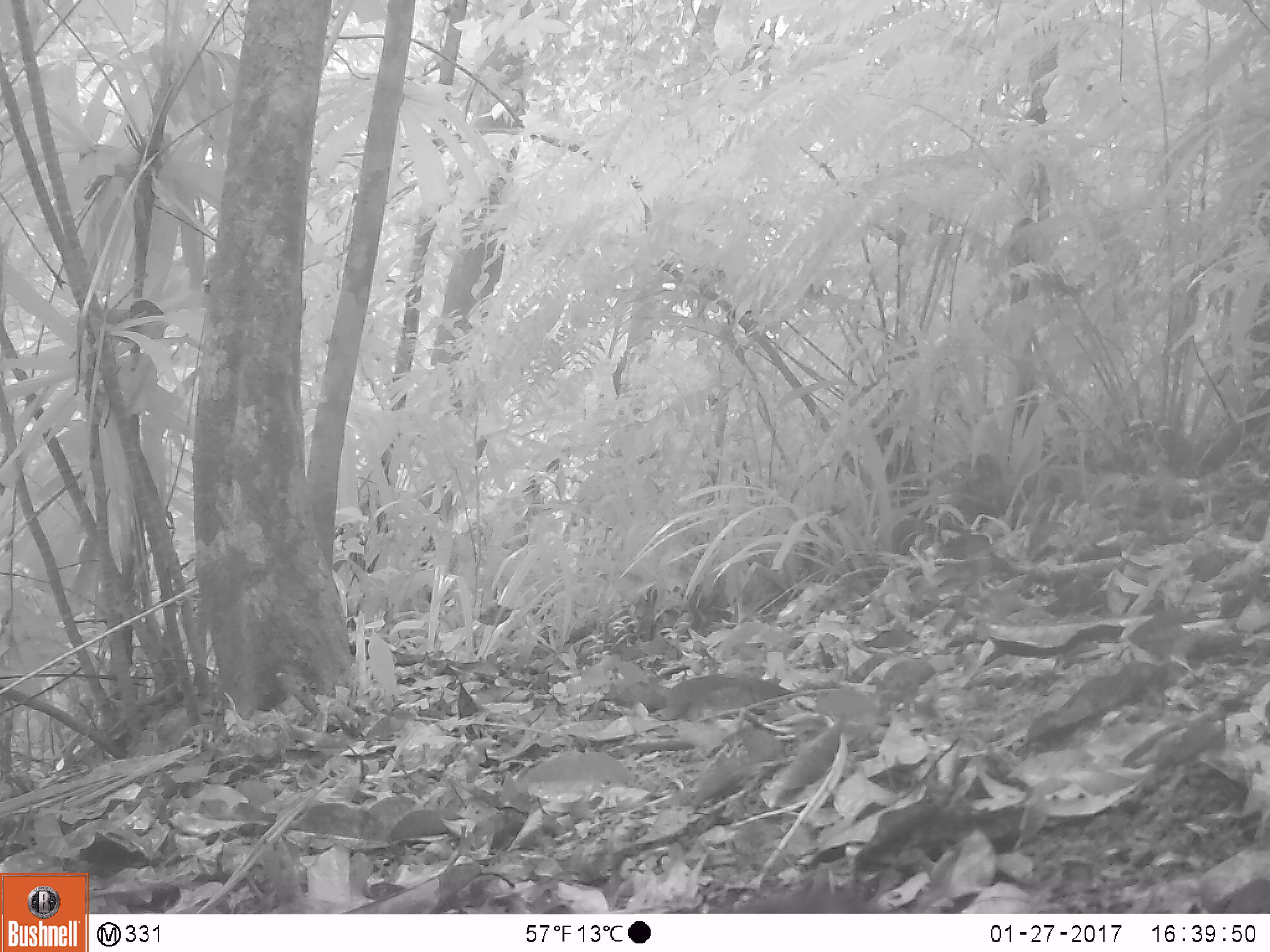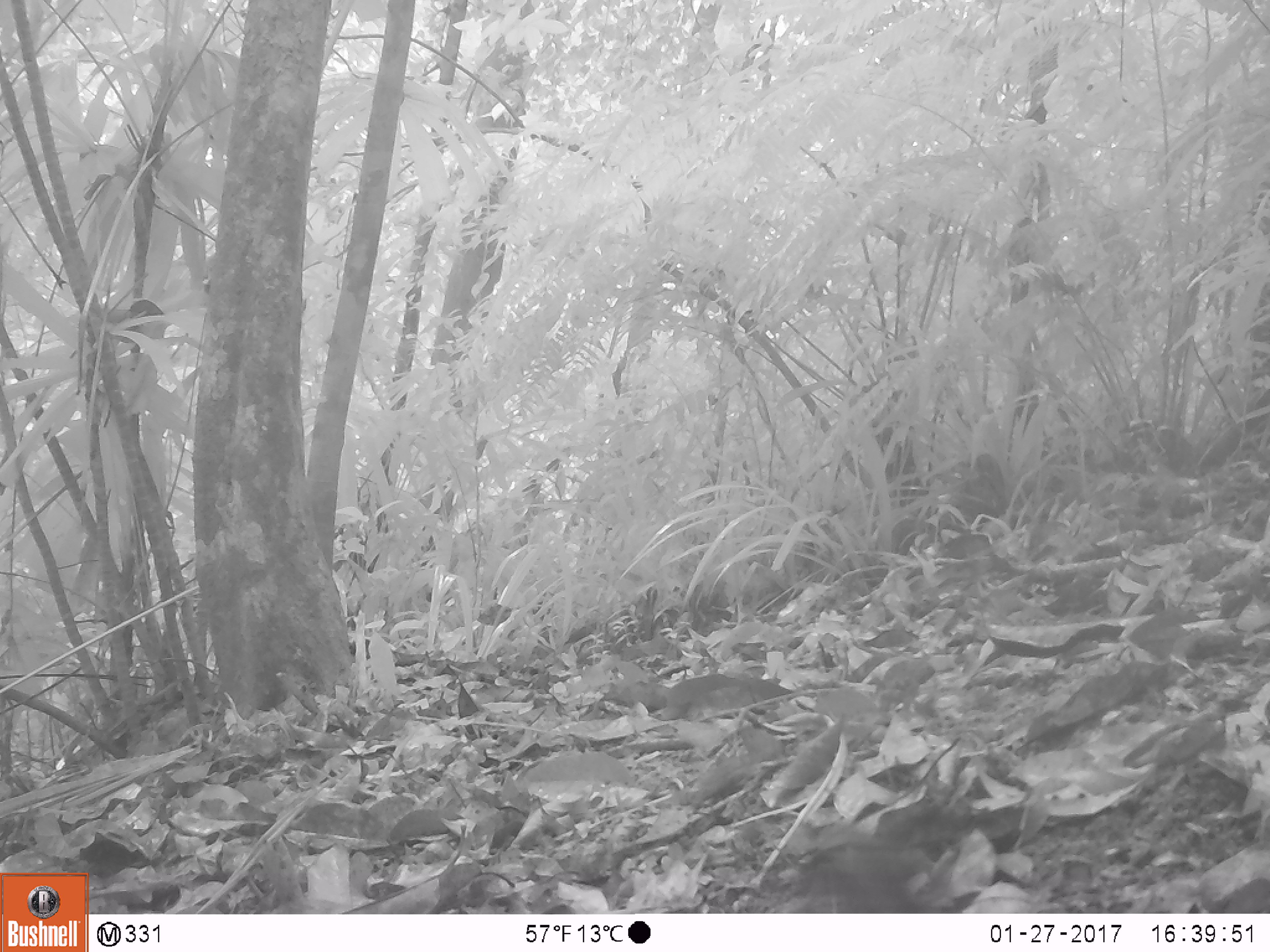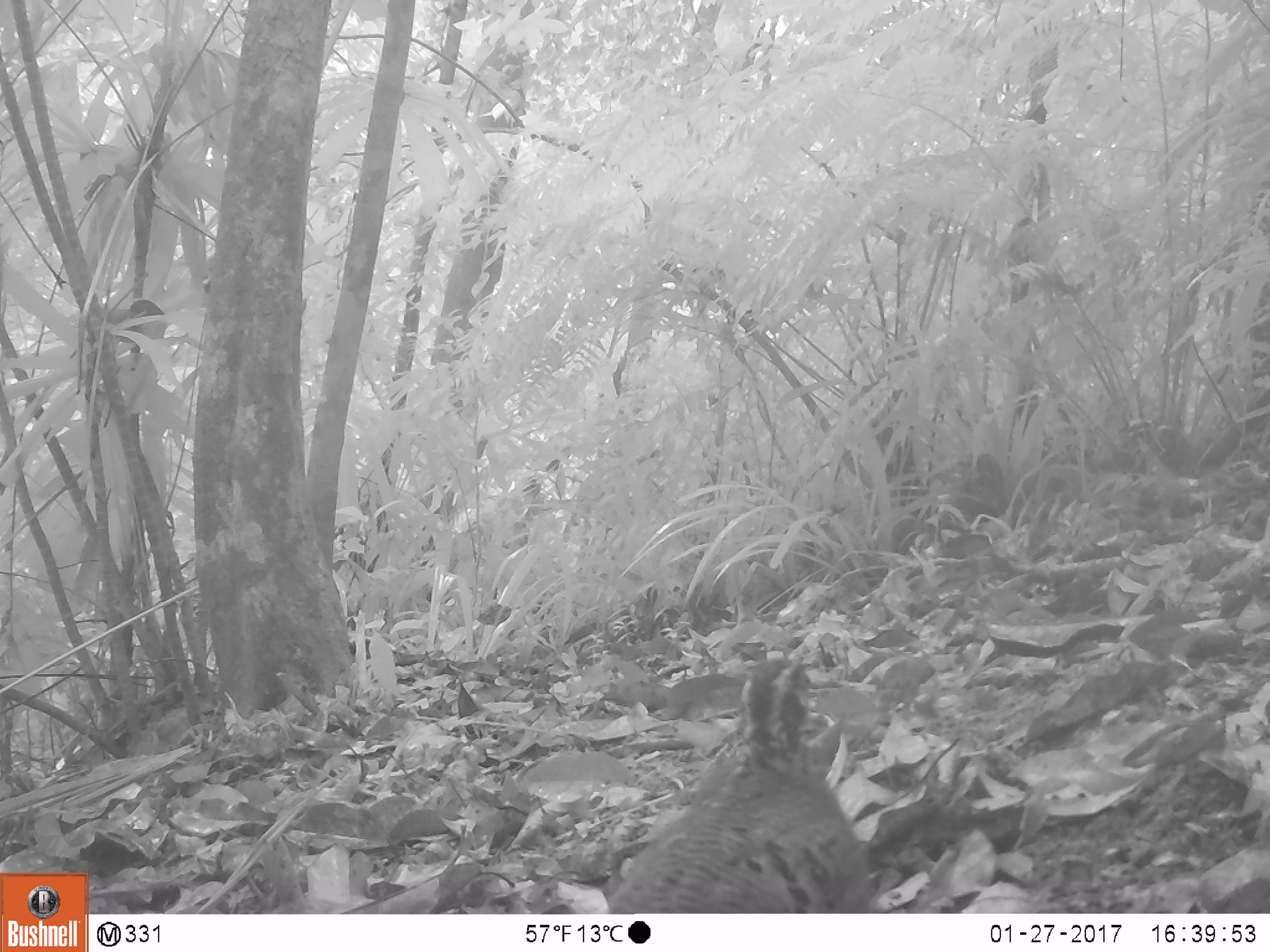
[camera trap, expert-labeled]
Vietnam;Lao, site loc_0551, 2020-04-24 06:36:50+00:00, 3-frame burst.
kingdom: Animalia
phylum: Chordata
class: Aves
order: Galliformes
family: Phasianidae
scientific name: Phasianidae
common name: partridge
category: unidentified partridge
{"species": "unidentified partridge (partridge) (Phasianidae)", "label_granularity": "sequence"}